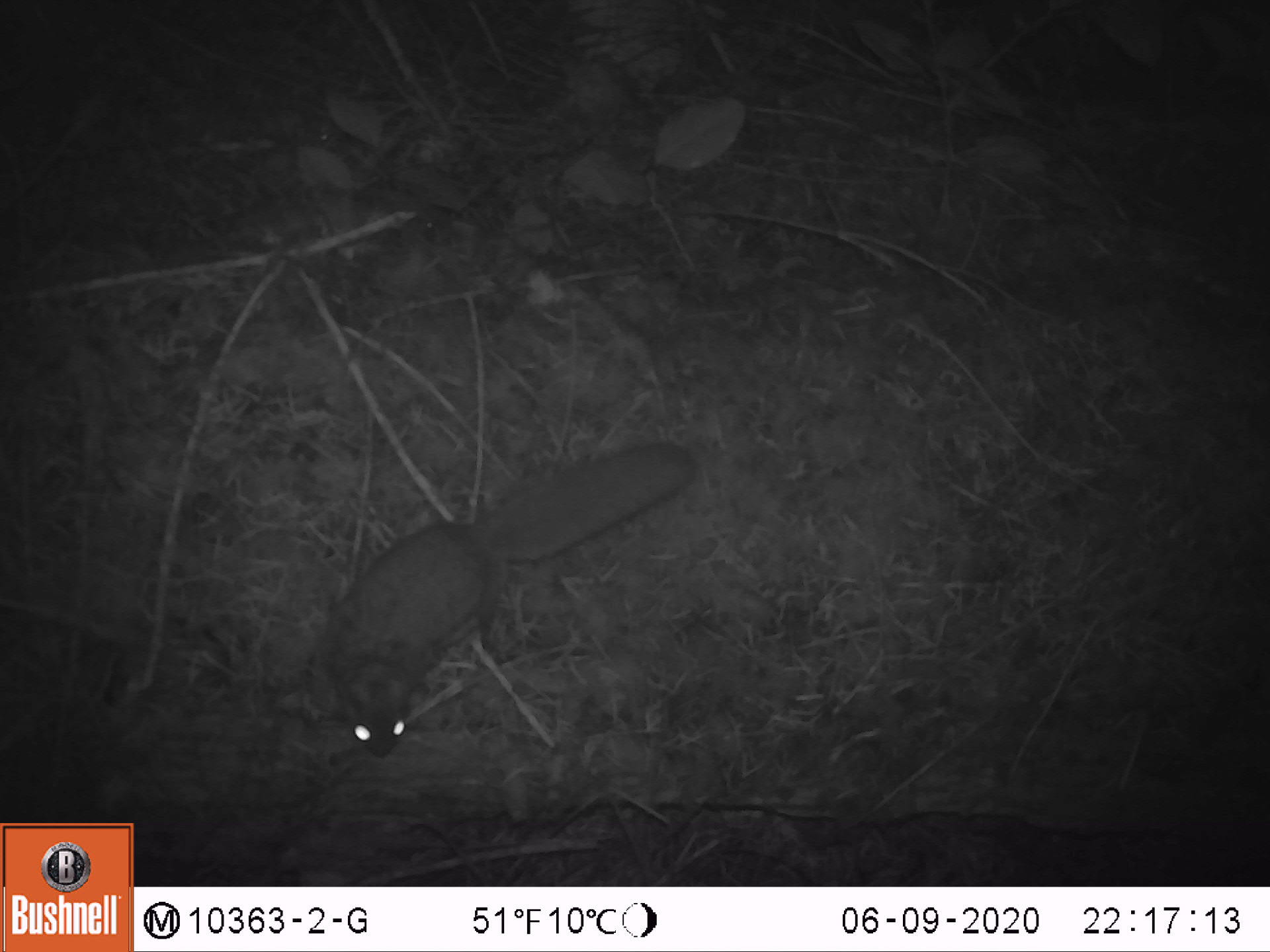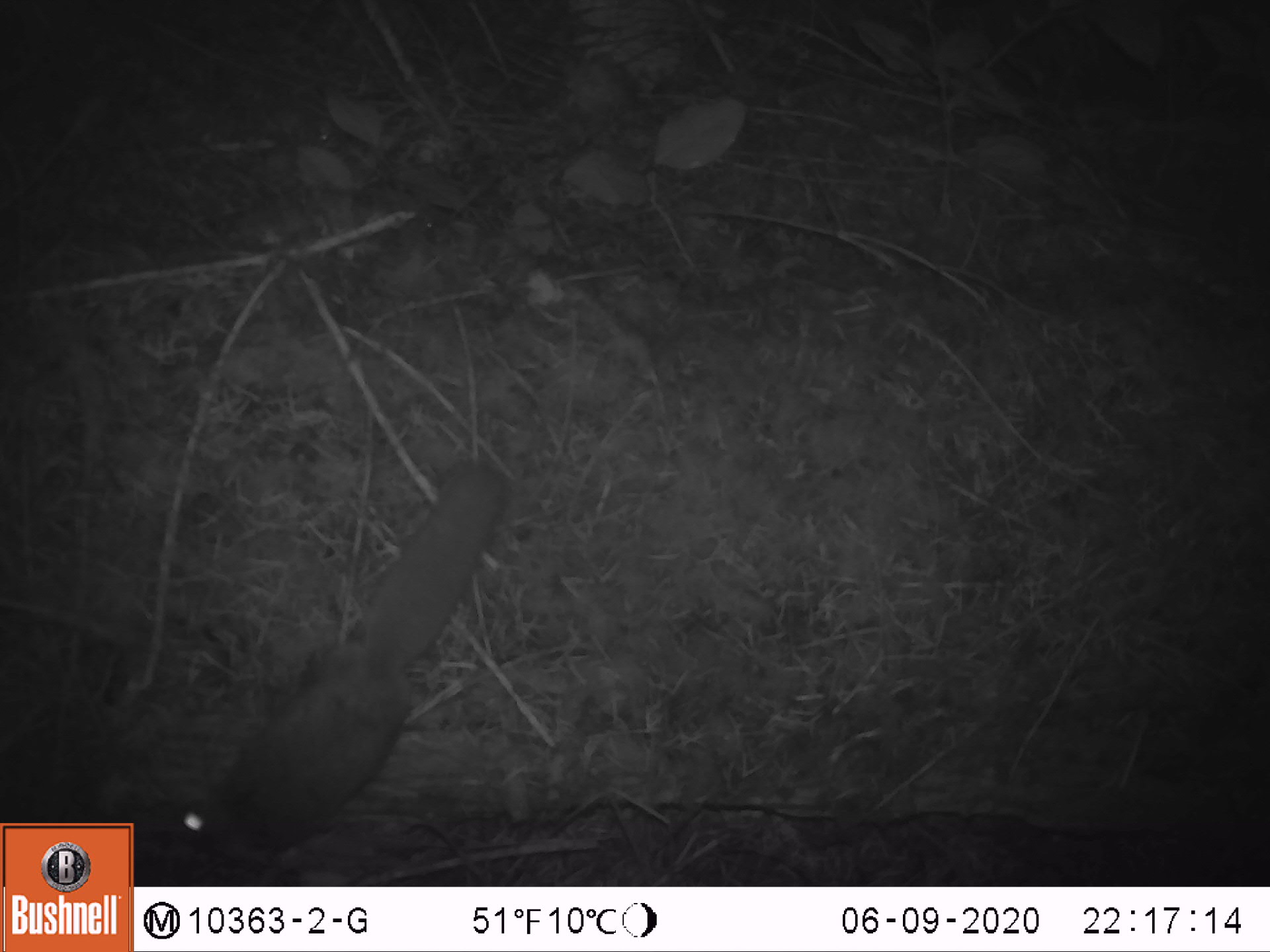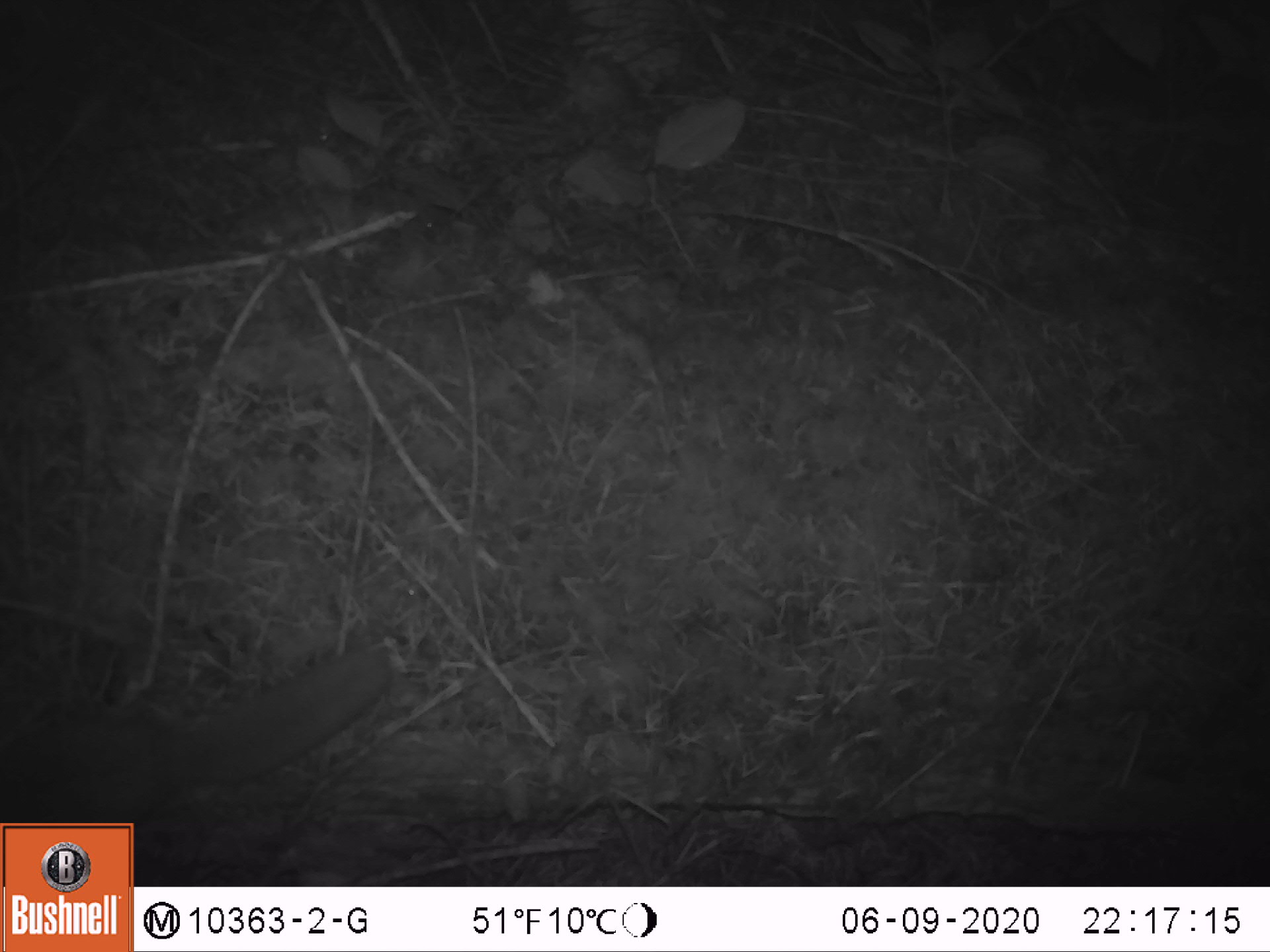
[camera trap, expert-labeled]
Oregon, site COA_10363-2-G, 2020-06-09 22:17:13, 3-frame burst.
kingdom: Animalia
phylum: Chordata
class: Mammalia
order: Rodentia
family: Sciuridae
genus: Glaucomys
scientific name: Glaucomys oregonensis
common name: humboldt's flying squirrel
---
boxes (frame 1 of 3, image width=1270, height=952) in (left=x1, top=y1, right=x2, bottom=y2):
humboldt's flying squirrel: (left=304, top=432, right=725, bottom=765)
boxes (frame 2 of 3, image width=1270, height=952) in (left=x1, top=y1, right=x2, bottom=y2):
humboldt's flying squirrel: (left=158, top=447, right=514, bottom=879)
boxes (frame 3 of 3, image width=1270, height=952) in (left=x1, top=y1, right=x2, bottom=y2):
humboldt's flying squirrel: (left=9, top=637, right=401, bottom=816)